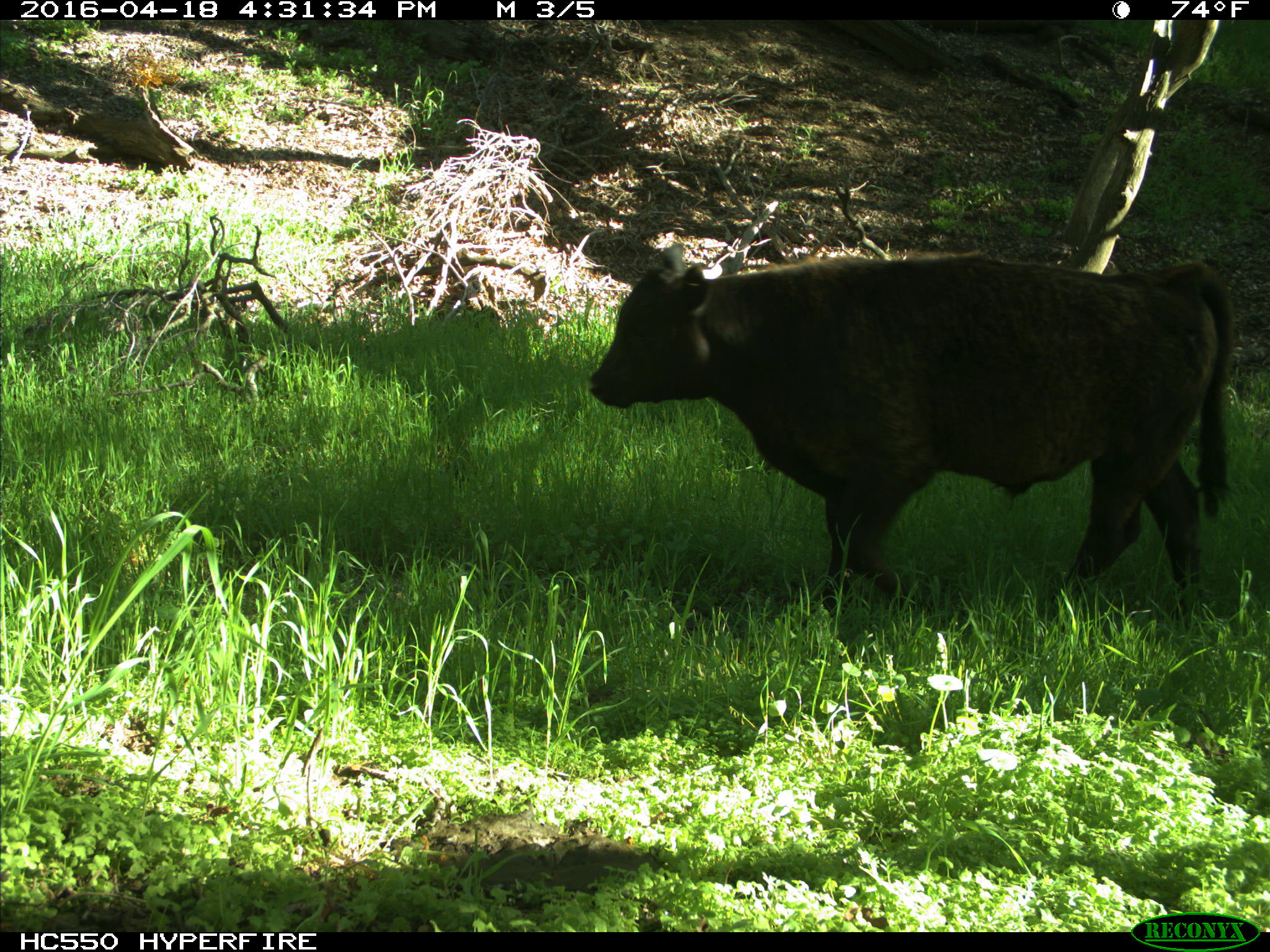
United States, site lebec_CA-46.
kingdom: Animalia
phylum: Chordata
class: Mammalia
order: Artiodactyla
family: Bovidae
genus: Bos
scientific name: Bos taurus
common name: domestic cow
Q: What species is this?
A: Bos taurus (domestic cow).